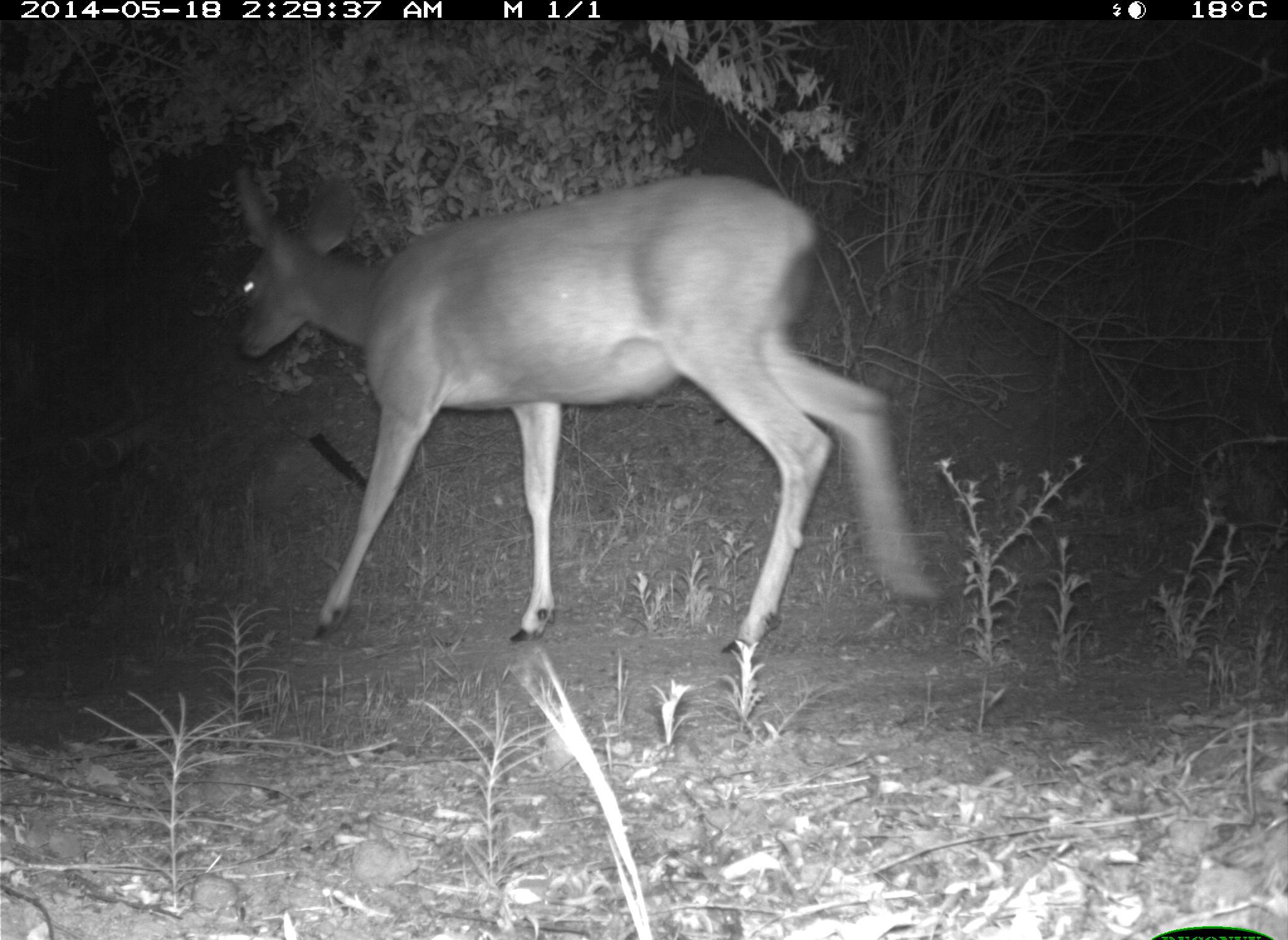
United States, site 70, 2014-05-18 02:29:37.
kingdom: Animalia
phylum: Chordata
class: Mammalia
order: Artiodactyla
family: Cervidae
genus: Odocoileus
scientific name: Odocoileus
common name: deer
Deer (Odocoileus).